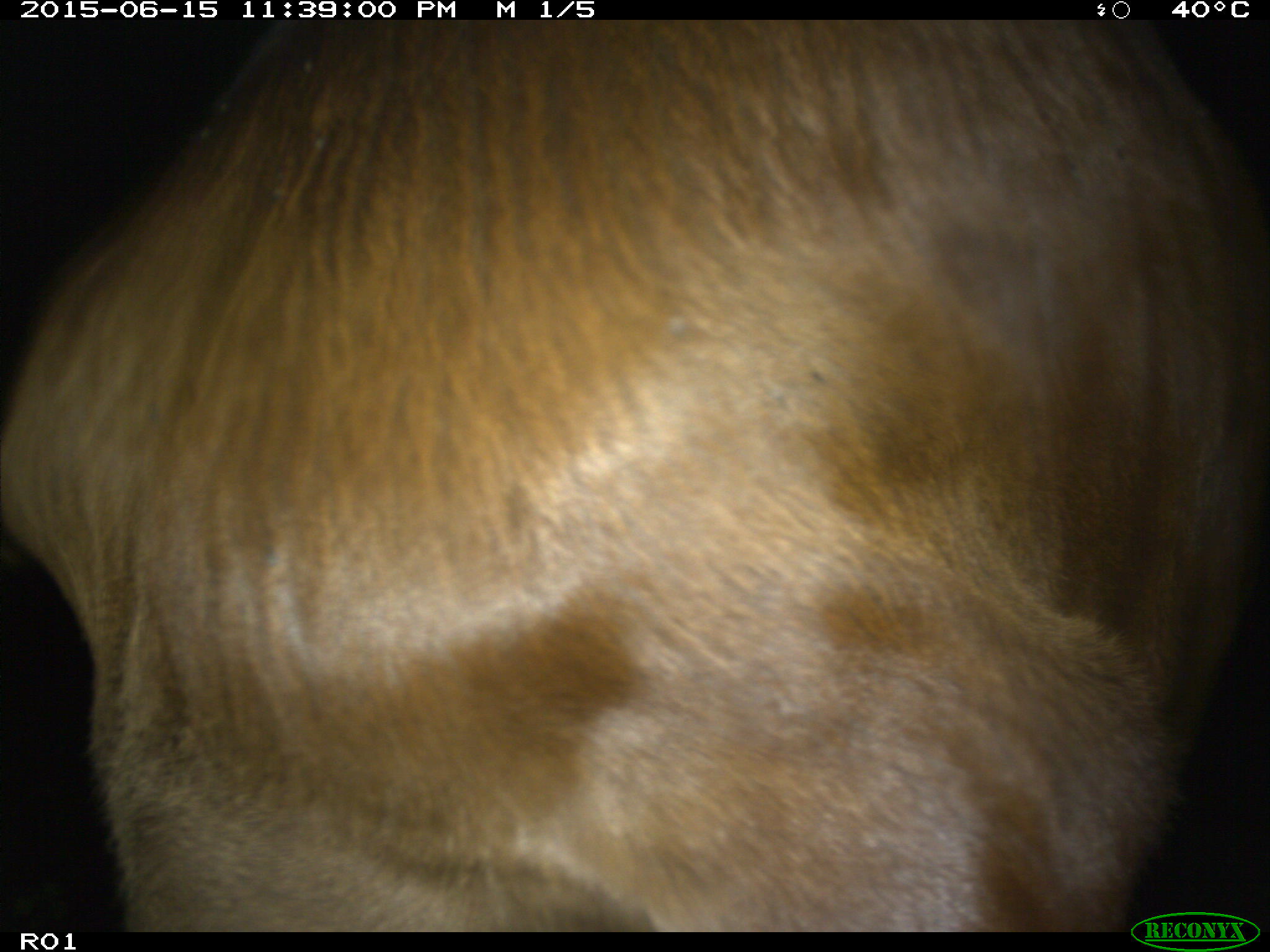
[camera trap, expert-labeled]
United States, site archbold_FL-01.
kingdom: Animalia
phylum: Chordata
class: Mammalia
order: Artiodactyla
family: Bovidae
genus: Bos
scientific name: Bos taurus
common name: domestic cow